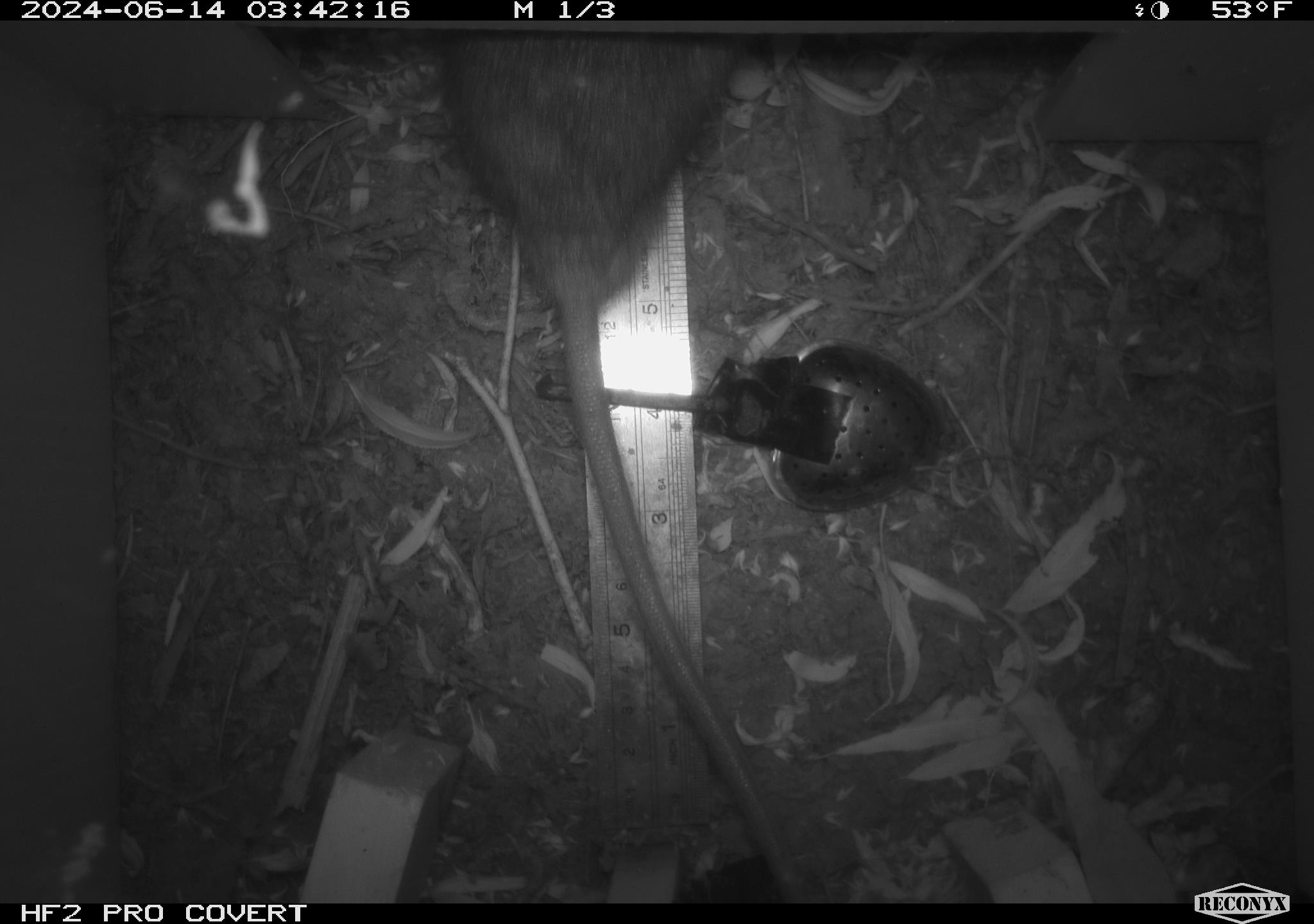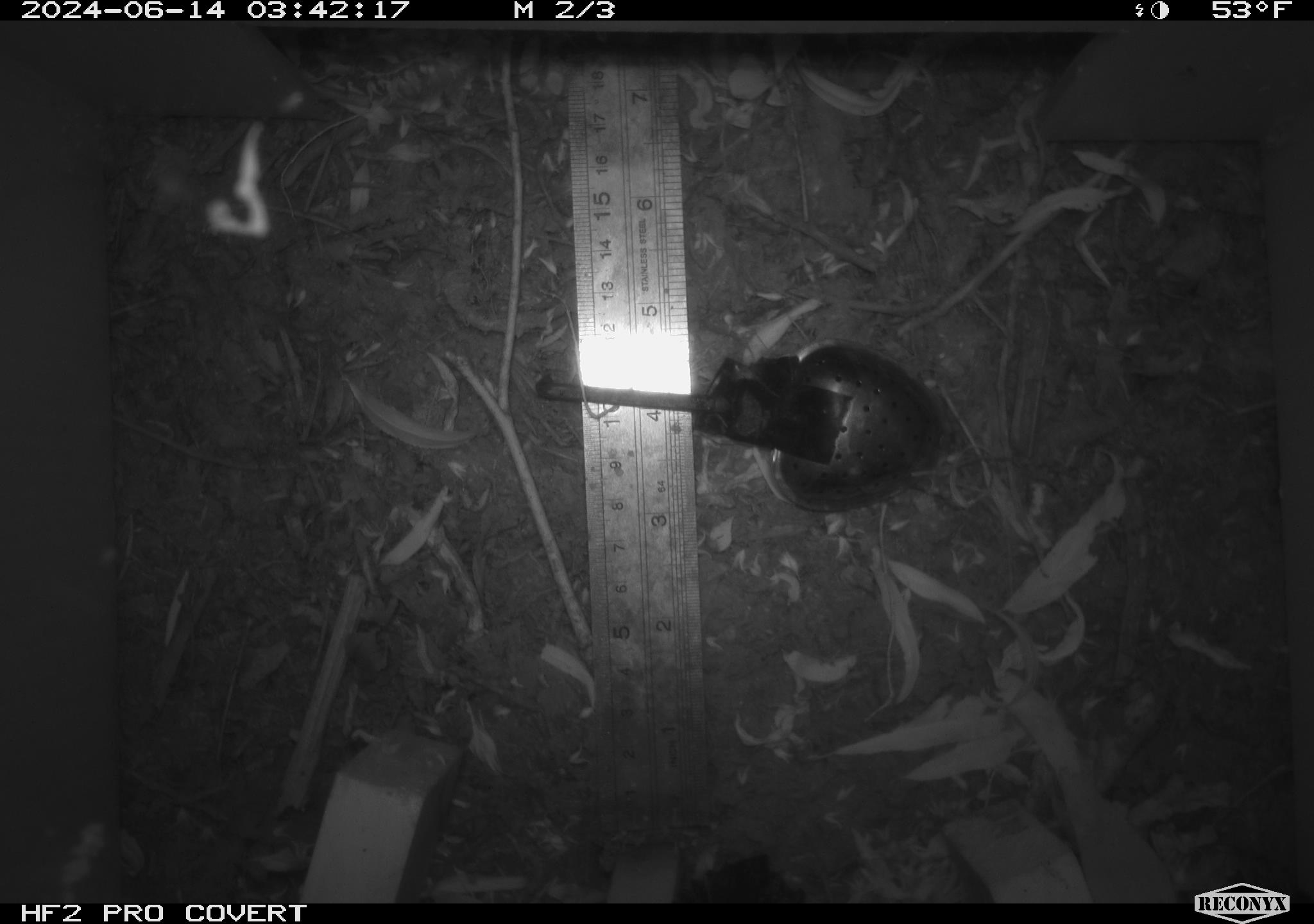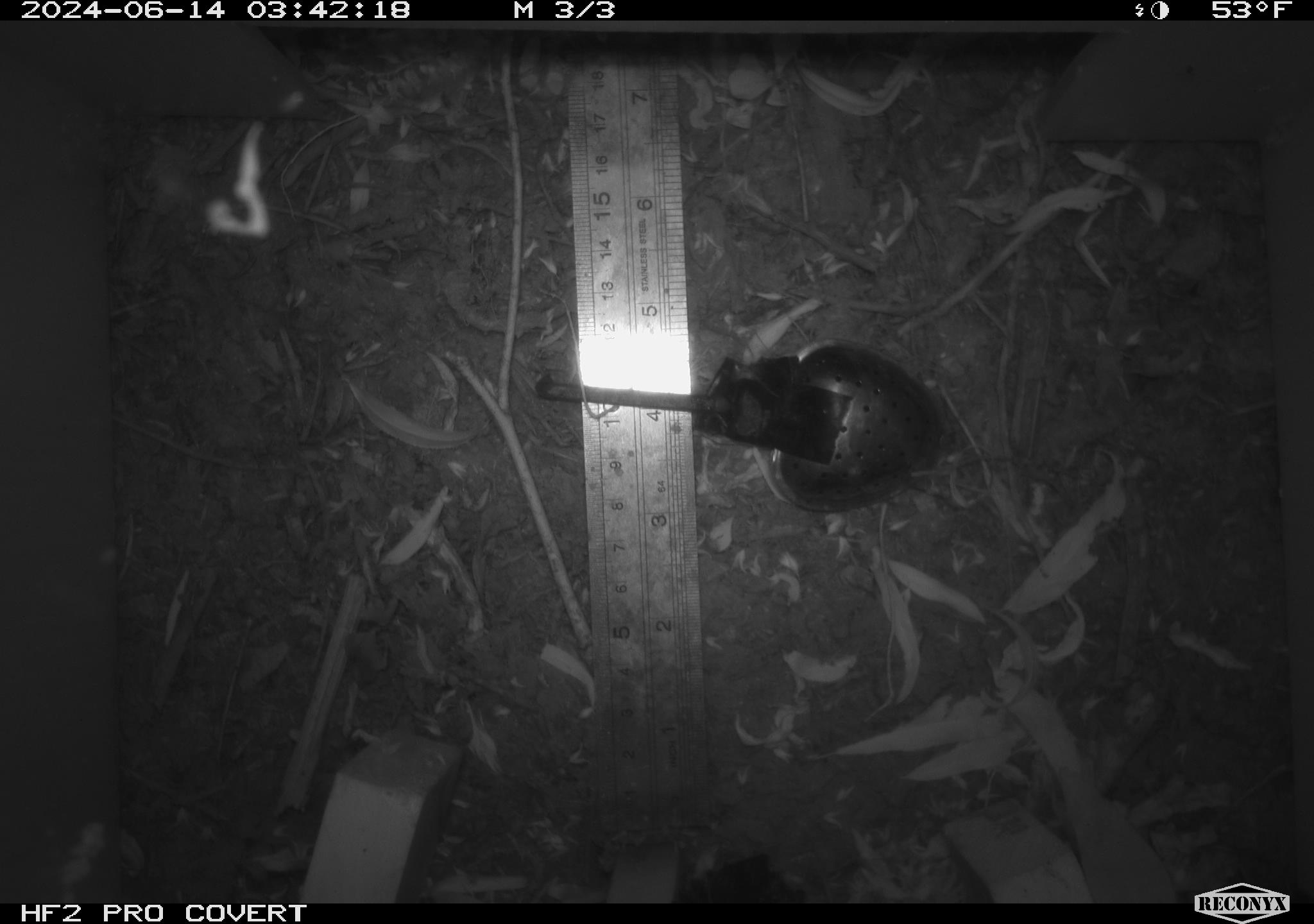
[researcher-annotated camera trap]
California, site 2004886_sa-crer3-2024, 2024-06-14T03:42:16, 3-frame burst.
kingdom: Animalia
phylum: Chordata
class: Mammalia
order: Rodentia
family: Muridae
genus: Rattus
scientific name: Rattus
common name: rat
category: rattus species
Rattus species (rat) (Rattus).